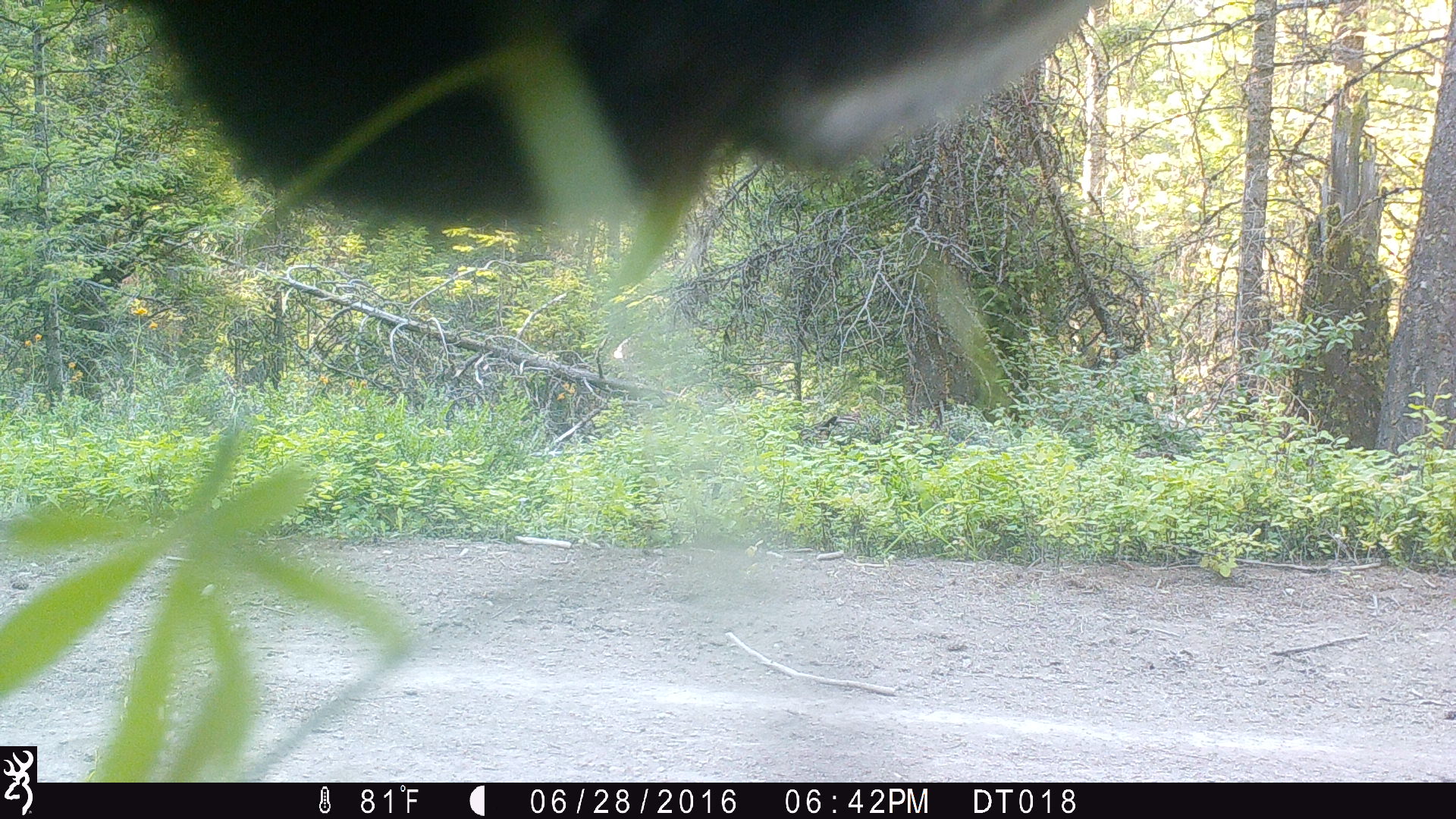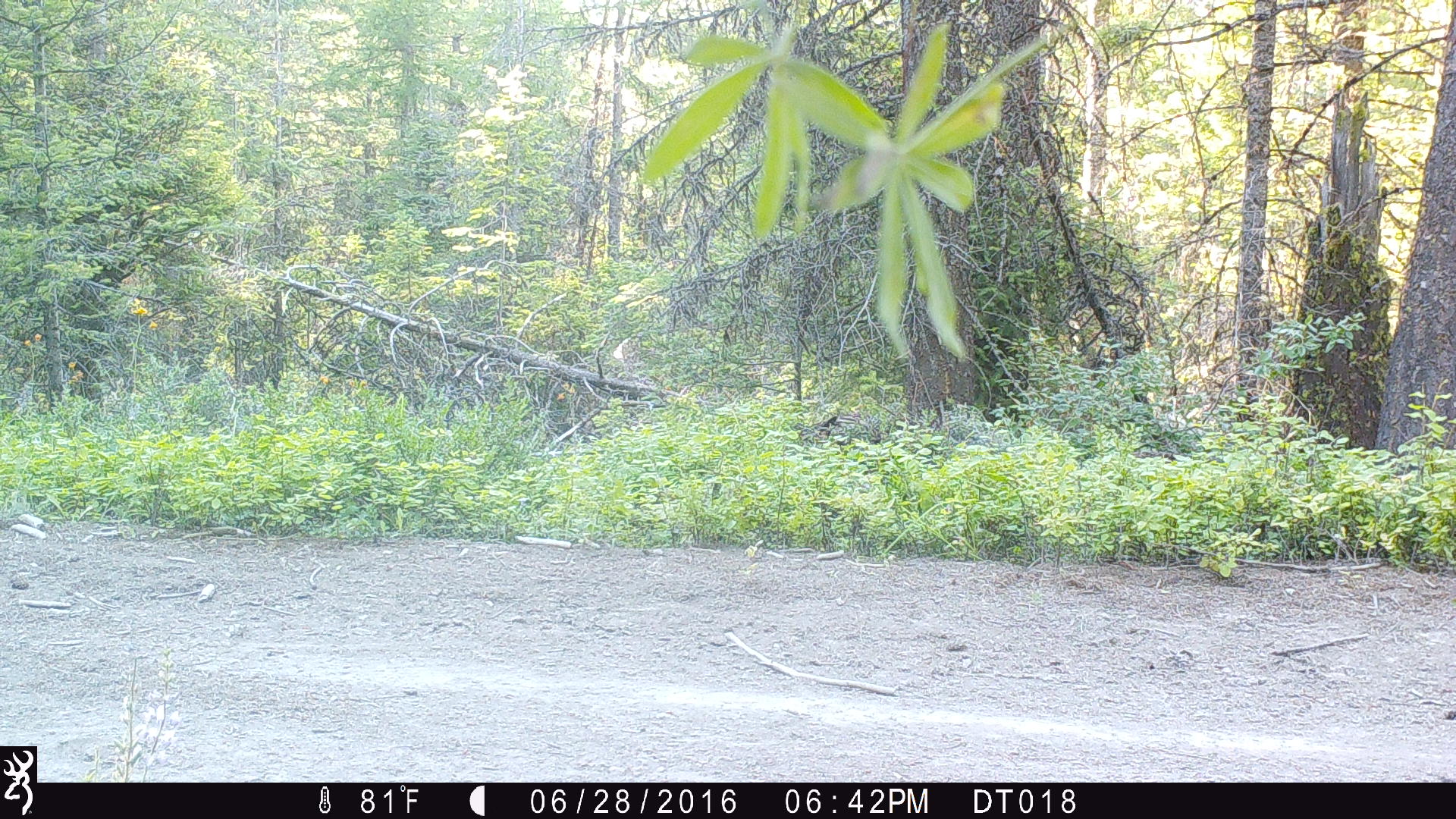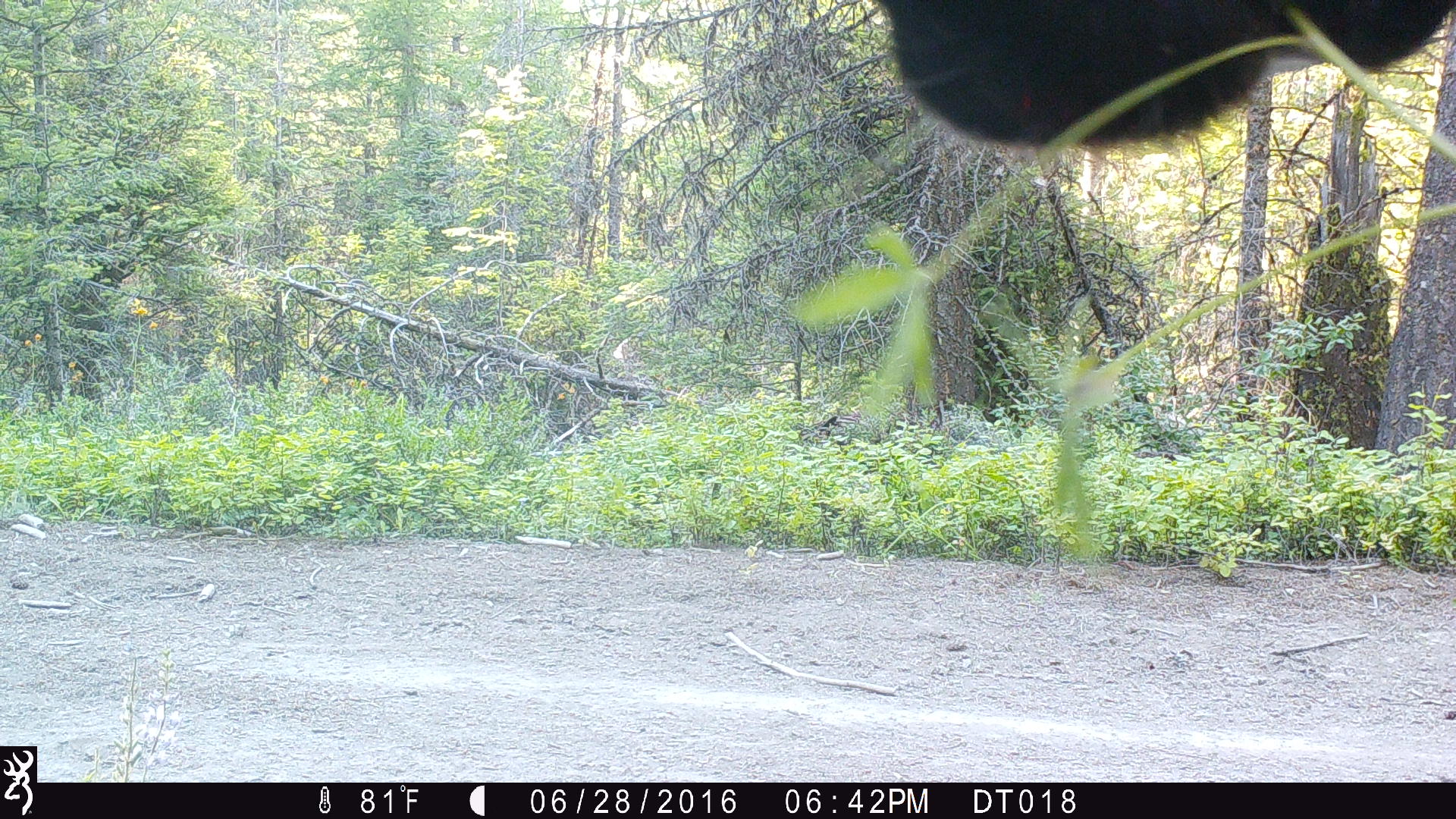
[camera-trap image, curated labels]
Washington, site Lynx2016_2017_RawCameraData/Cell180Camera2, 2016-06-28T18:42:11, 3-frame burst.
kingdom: Animalia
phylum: Chordata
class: Mammalia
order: Artiodactyla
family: Bovidae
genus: Bos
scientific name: Bos taurus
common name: domestic cattle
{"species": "domestic cattle (Bos taurus)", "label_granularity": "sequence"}